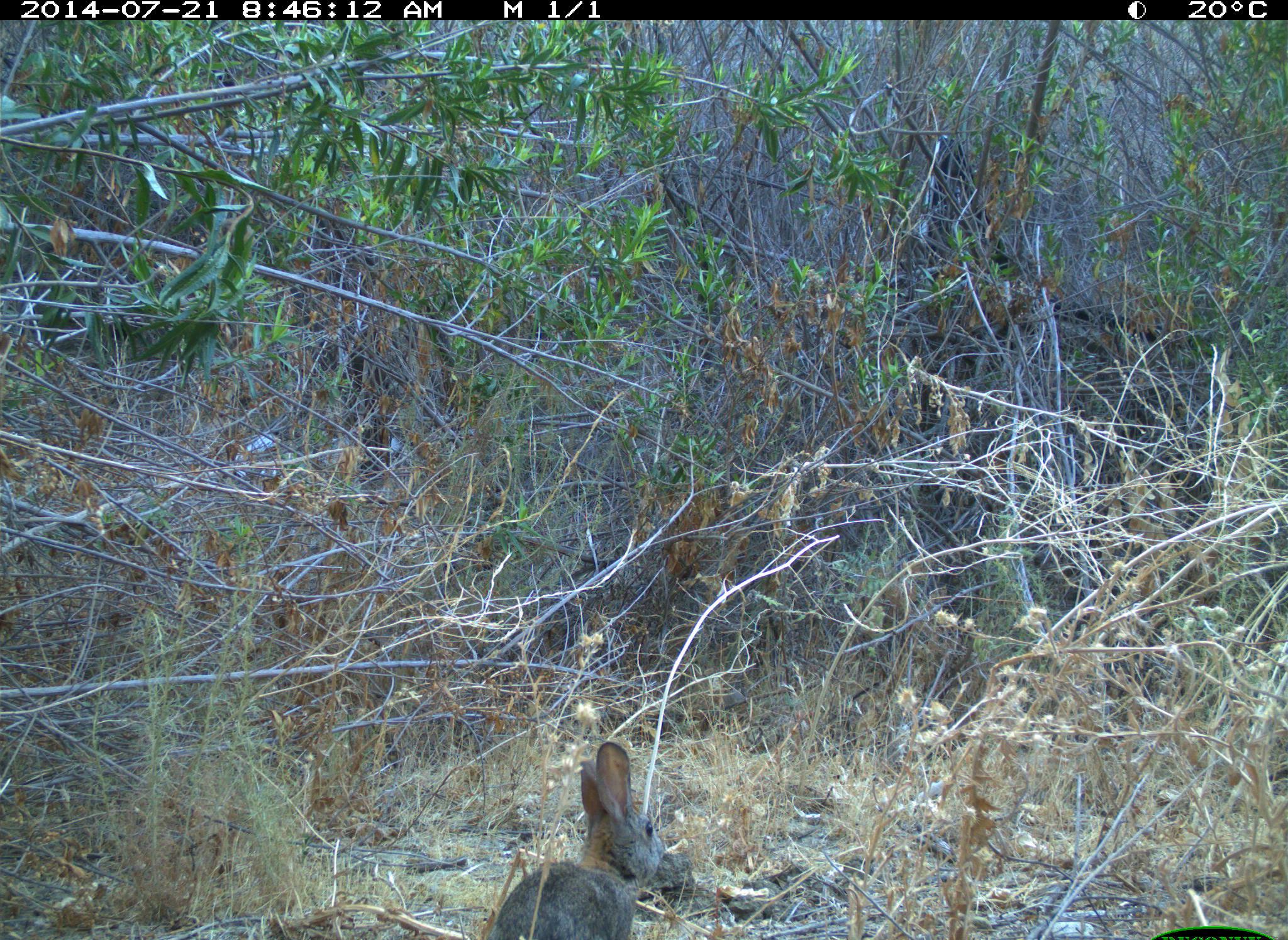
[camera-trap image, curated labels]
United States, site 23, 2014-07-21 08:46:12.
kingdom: Animalia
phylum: Chordata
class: Mammalia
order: Lagomorpha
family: Leporidae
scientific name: Leporidae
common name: rabbits and hares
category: rabbit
Rabbit (rabbits and hares) (Leporidae).